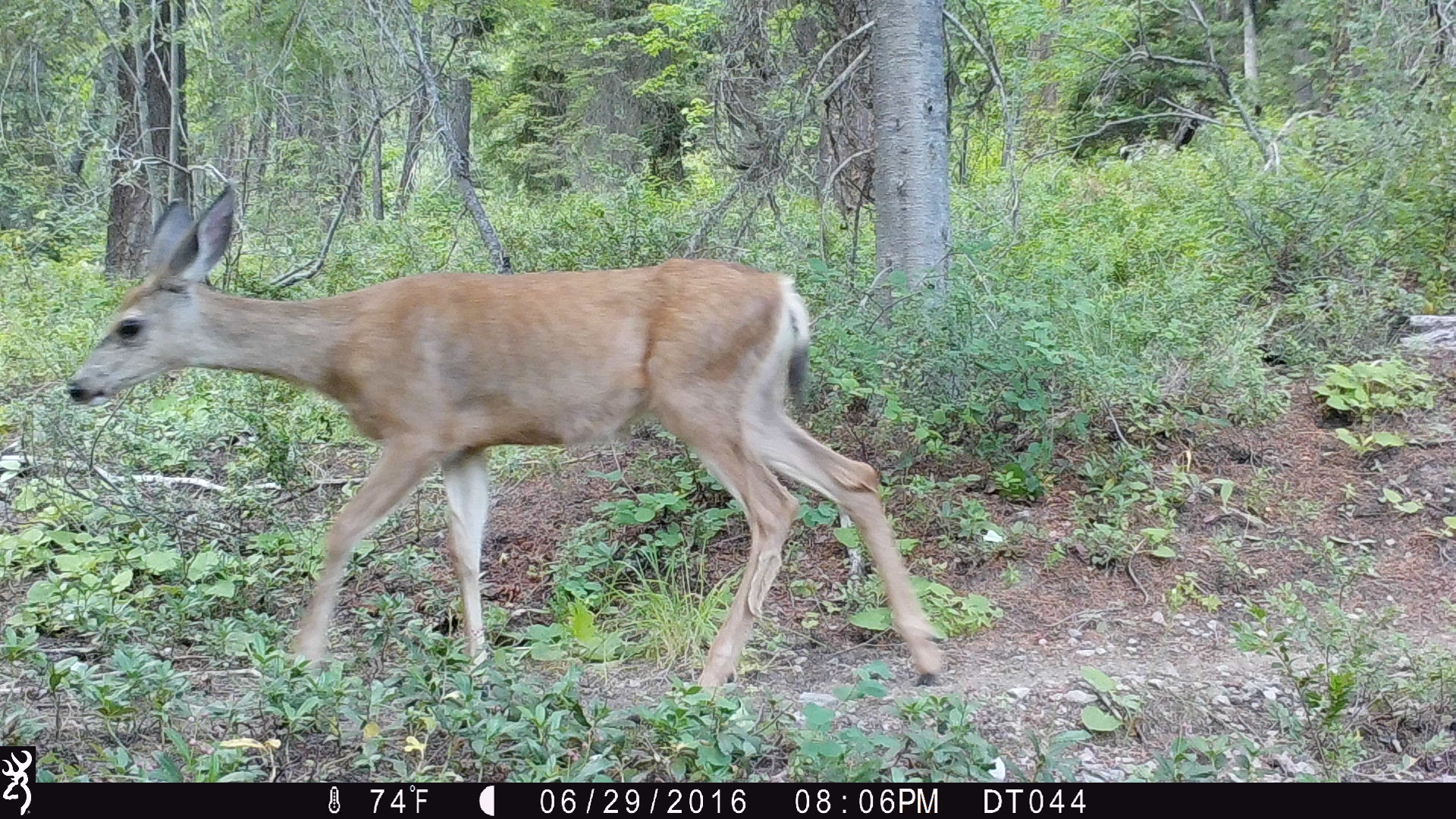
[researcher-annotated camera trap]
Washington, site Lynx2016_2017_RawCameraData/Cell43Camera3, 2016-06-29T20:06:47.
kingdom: Animalia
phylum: Chordata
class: Mammalia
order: Artiodactyla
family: Cervidae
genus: Odocoileus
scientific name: Odocoileus hemionus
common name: mule deer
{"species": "Odocoileus hemionus (mule deer)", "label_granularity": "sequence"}